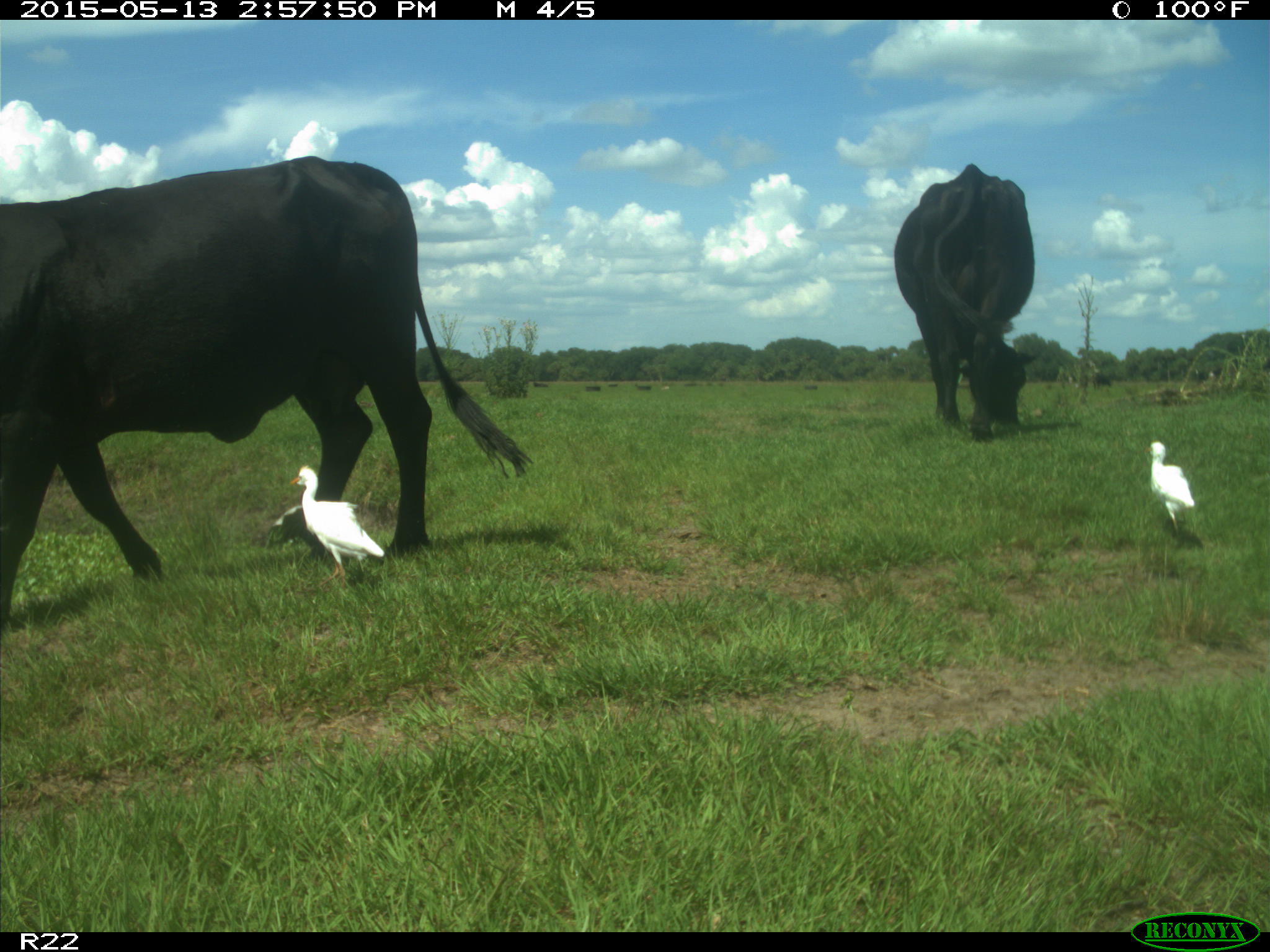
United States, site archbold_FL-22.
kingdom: Animalia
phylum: Chordata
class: Mammalia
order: Artiodactyla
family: Bovidae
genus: Bos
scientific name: Bos taurus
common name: domestic cow